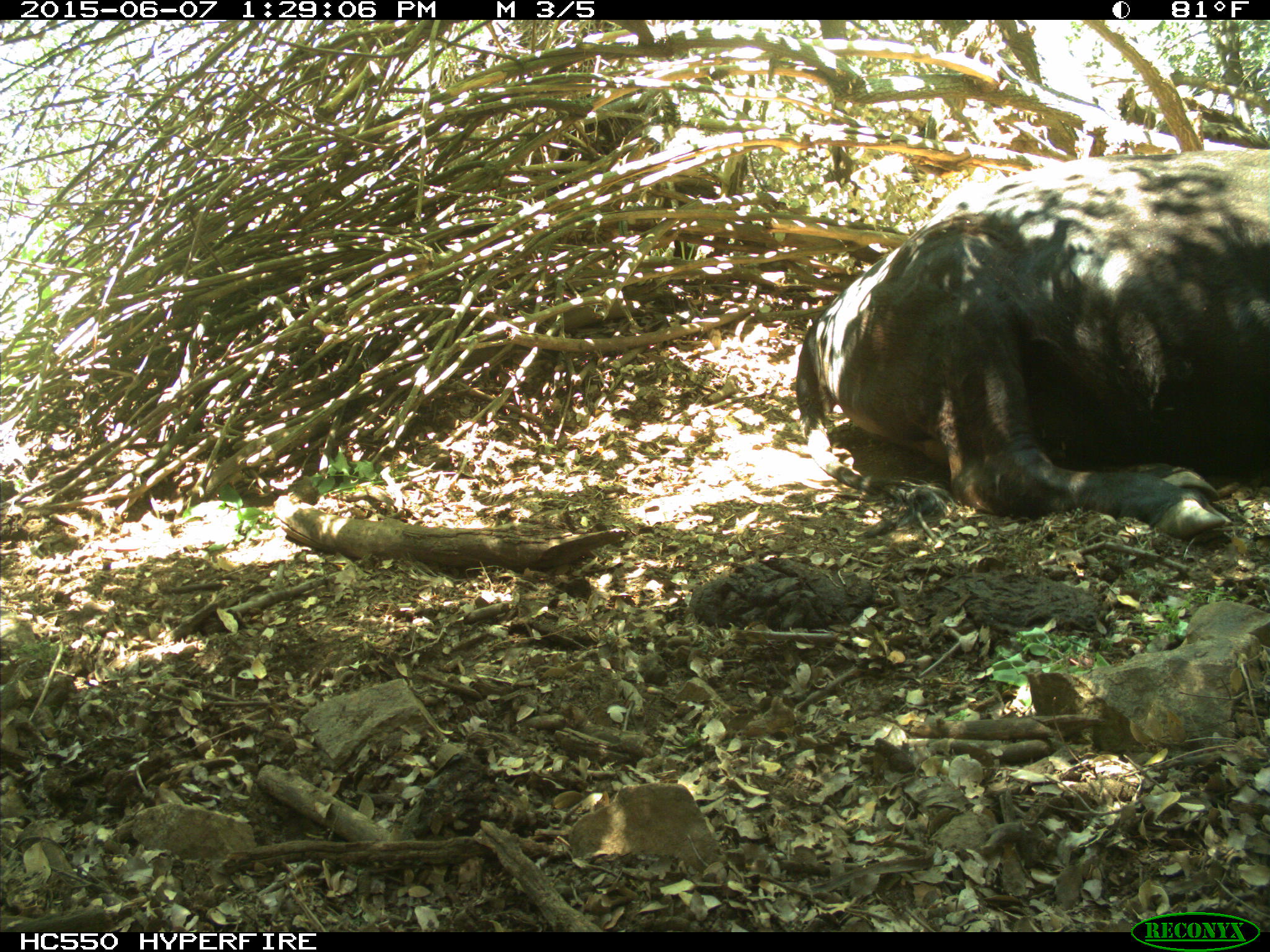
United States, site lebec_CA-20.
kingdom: Animalia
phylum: Chordata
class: Mammalia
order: Artiodactyla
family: Bovidae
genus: Bos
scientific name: Bos taurus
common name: domestic cow